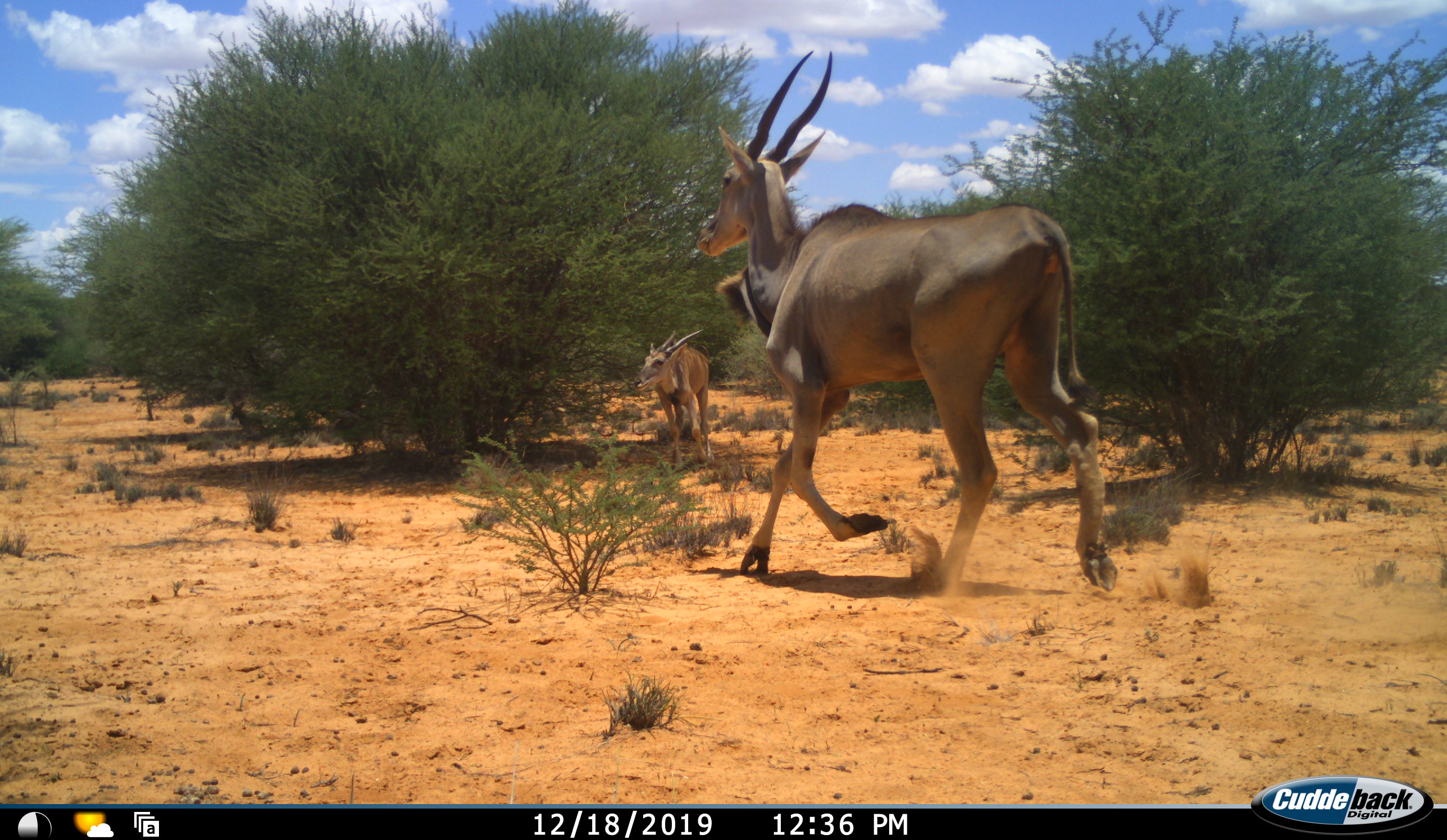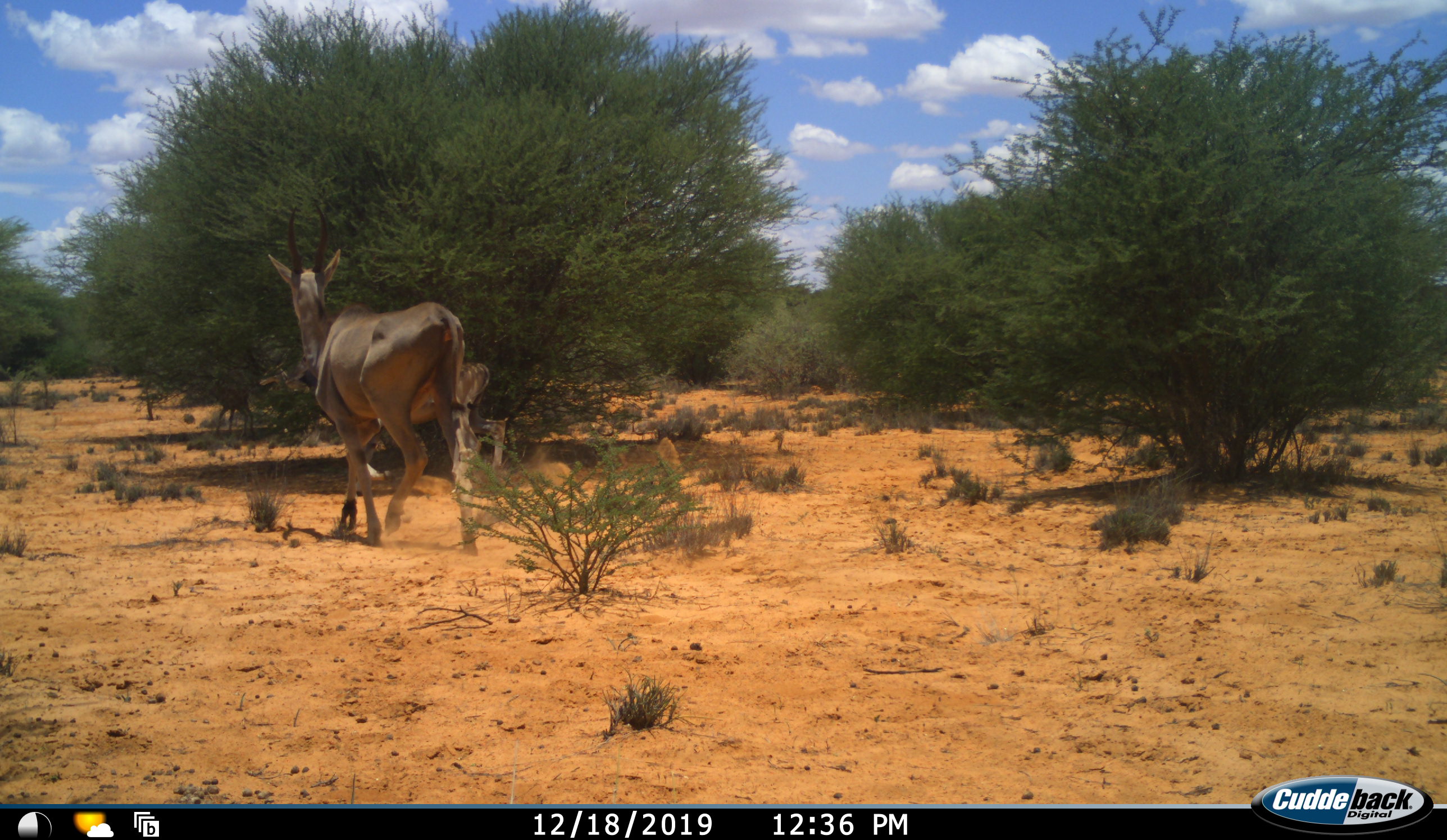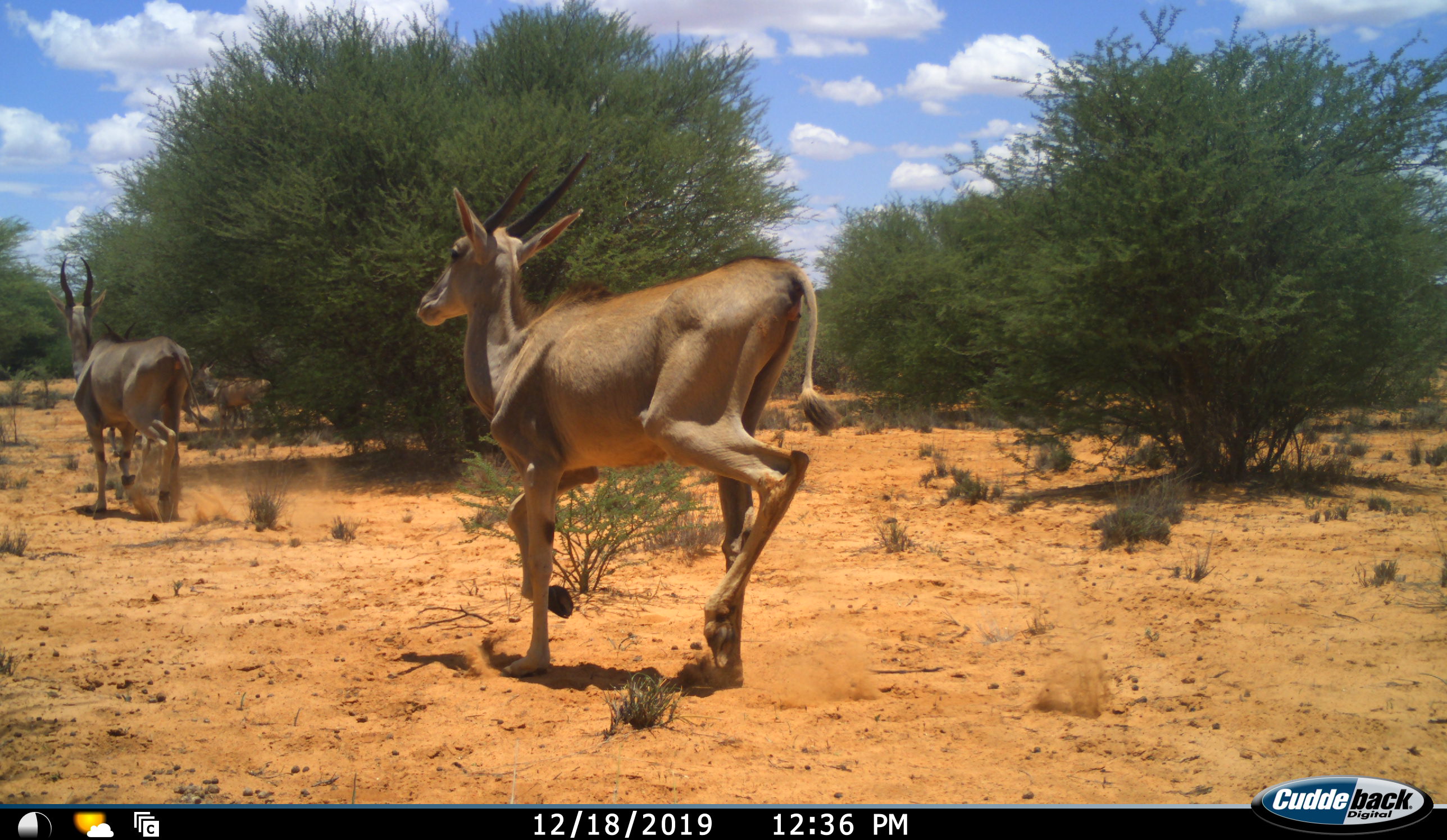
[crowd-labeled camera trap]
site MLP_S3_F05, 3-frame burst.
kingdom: Animalia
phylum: Chordata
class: Mammalia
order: Artiodactyla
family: Bovidae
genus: Tragelaphus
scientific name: Tragelaphus oryx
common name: eland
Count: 4.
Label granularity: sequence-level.